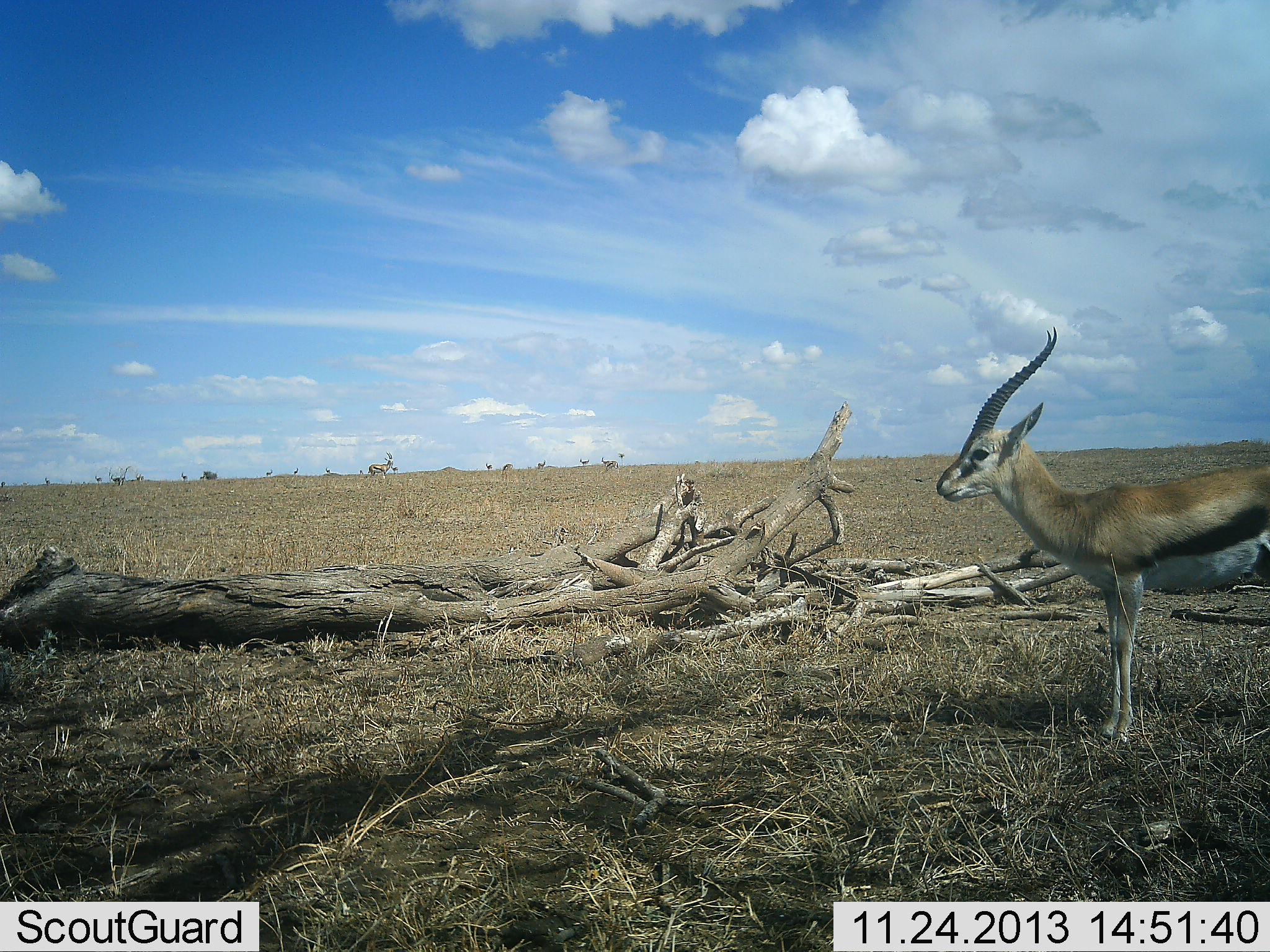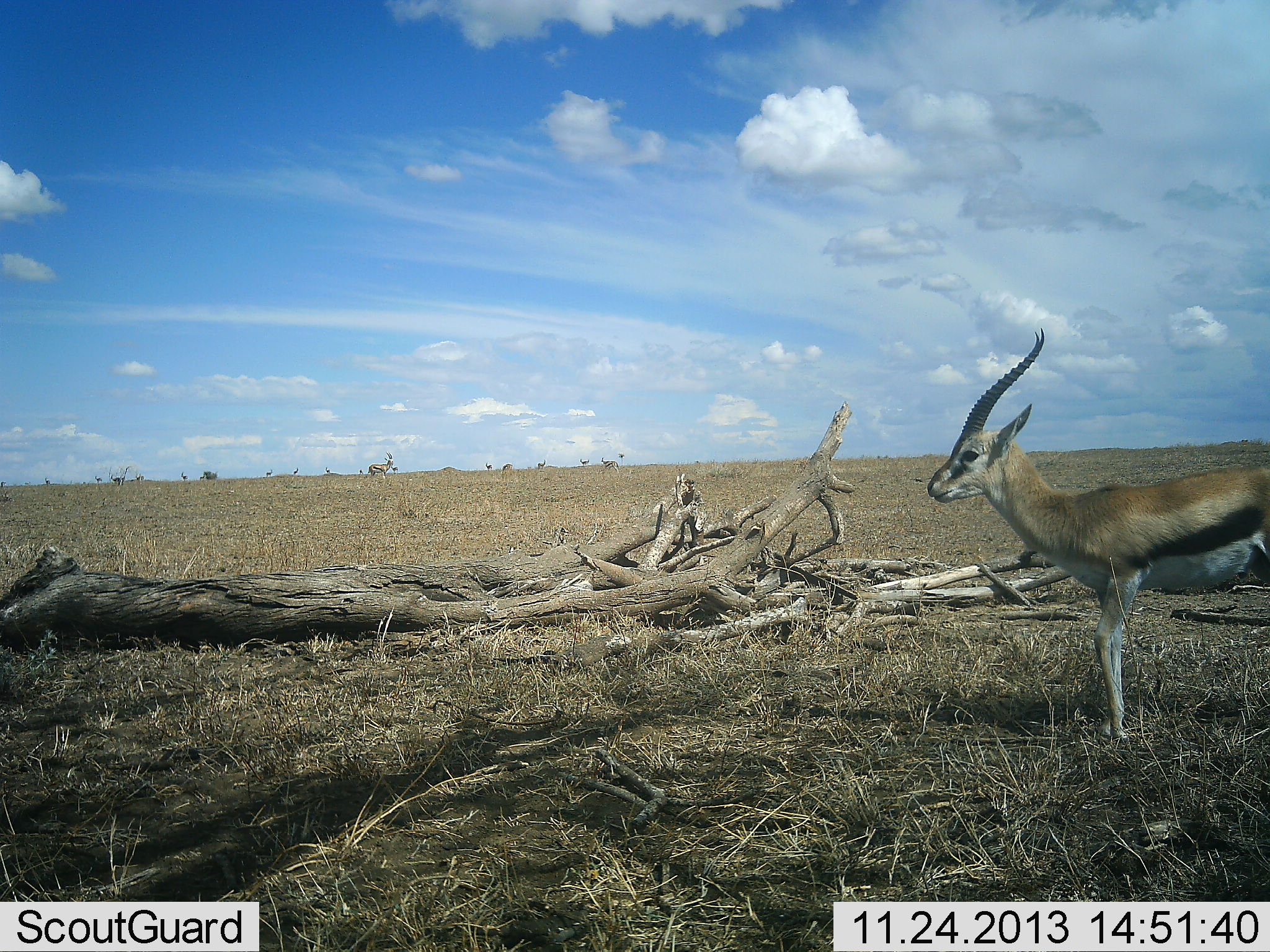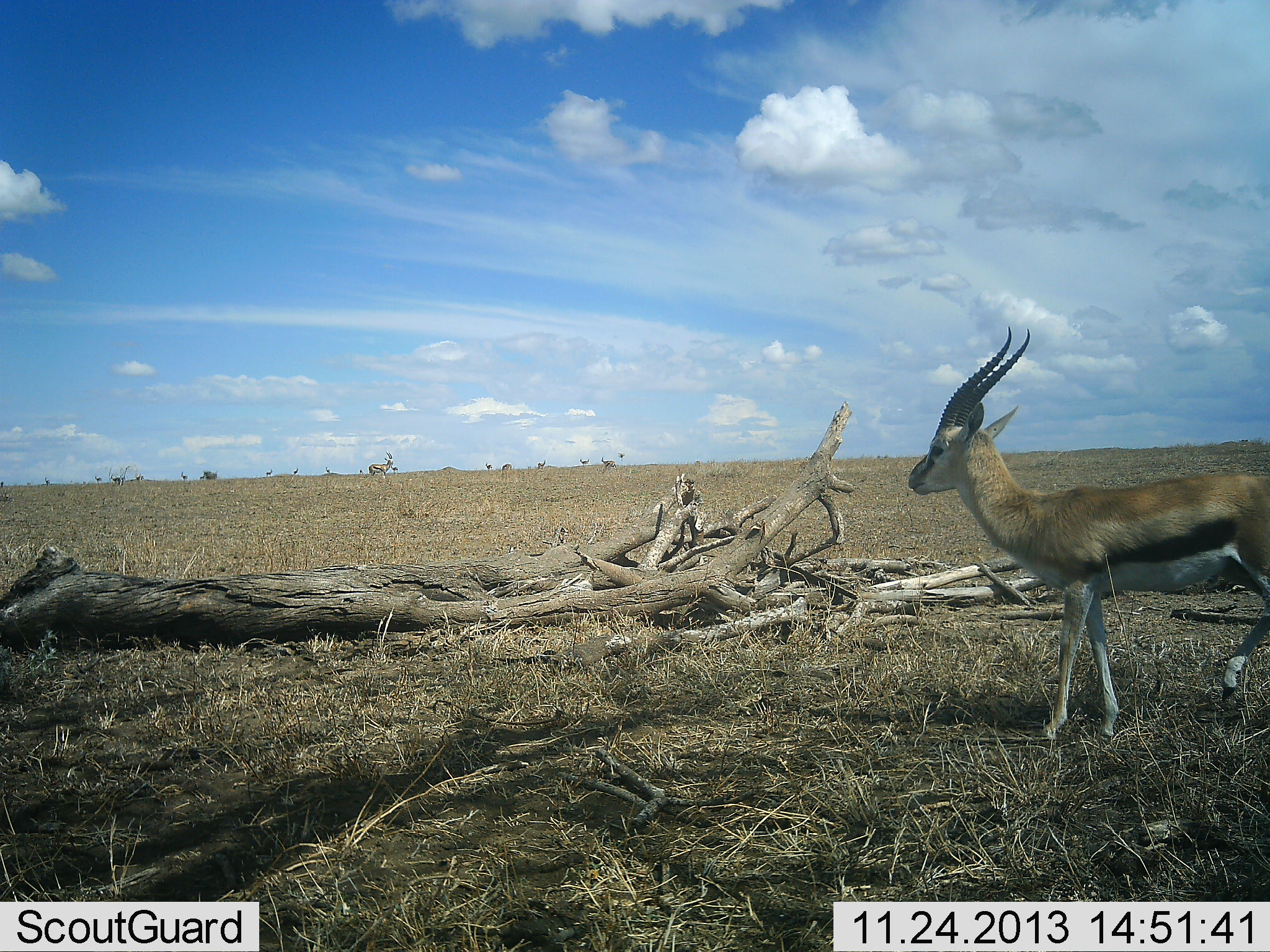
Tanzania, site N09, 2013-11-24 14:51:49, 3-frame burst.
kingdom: Animalia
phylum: Chordata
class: Mammalia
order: Artiodactyla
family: Bovidae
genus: Eudorcas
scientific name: Eudorcas thomsonii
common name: thomson's gazelle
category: gazellethomsons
Gazellethomsons (thomson's gazelle) (Eudorcas thomsonii), count 1. Behavior (volunteer vote fractions): standing 100%, resting 9%, moving 9%, interacting 0%. Young present (vote fraction): 0%. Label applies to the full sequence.